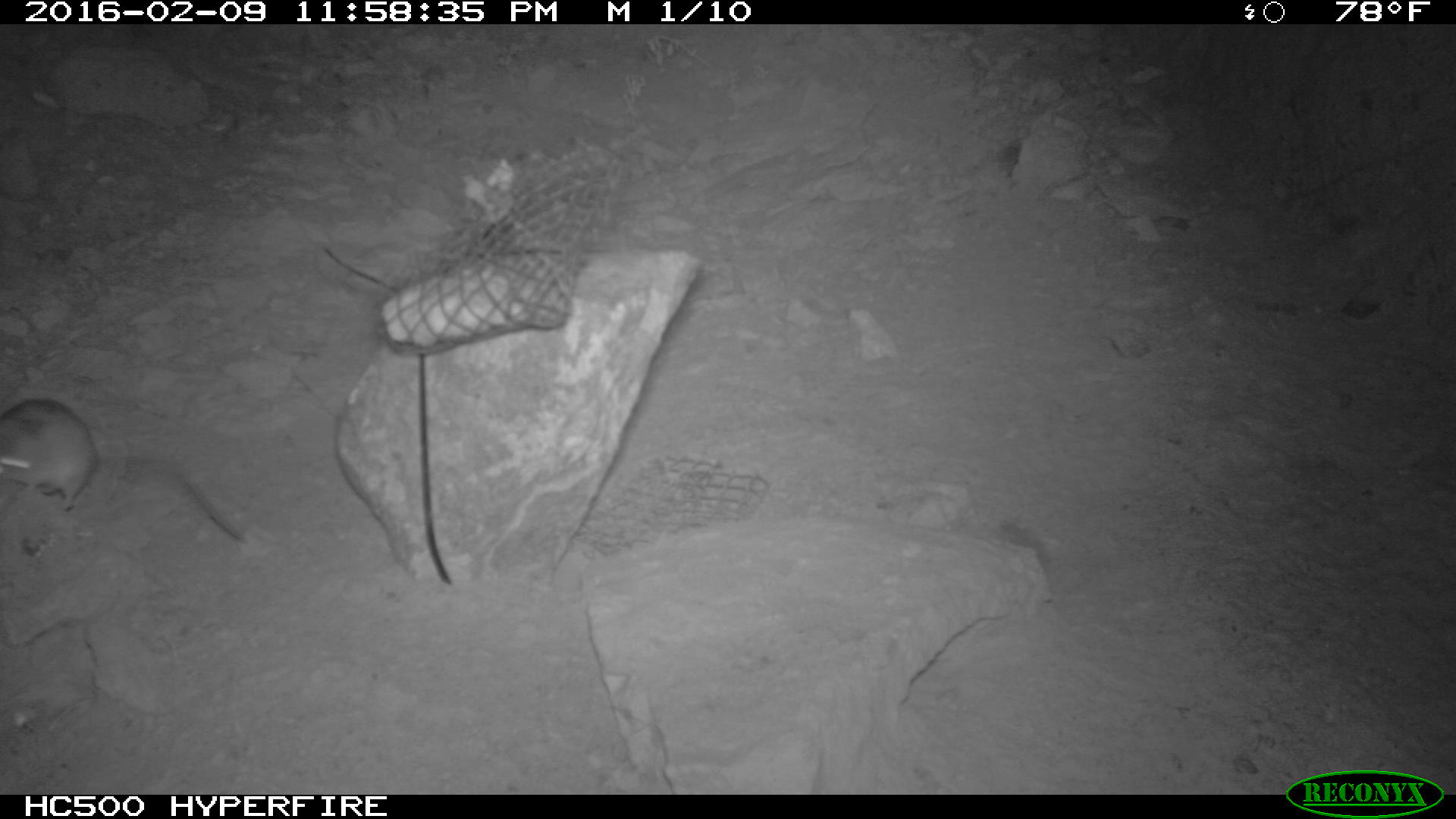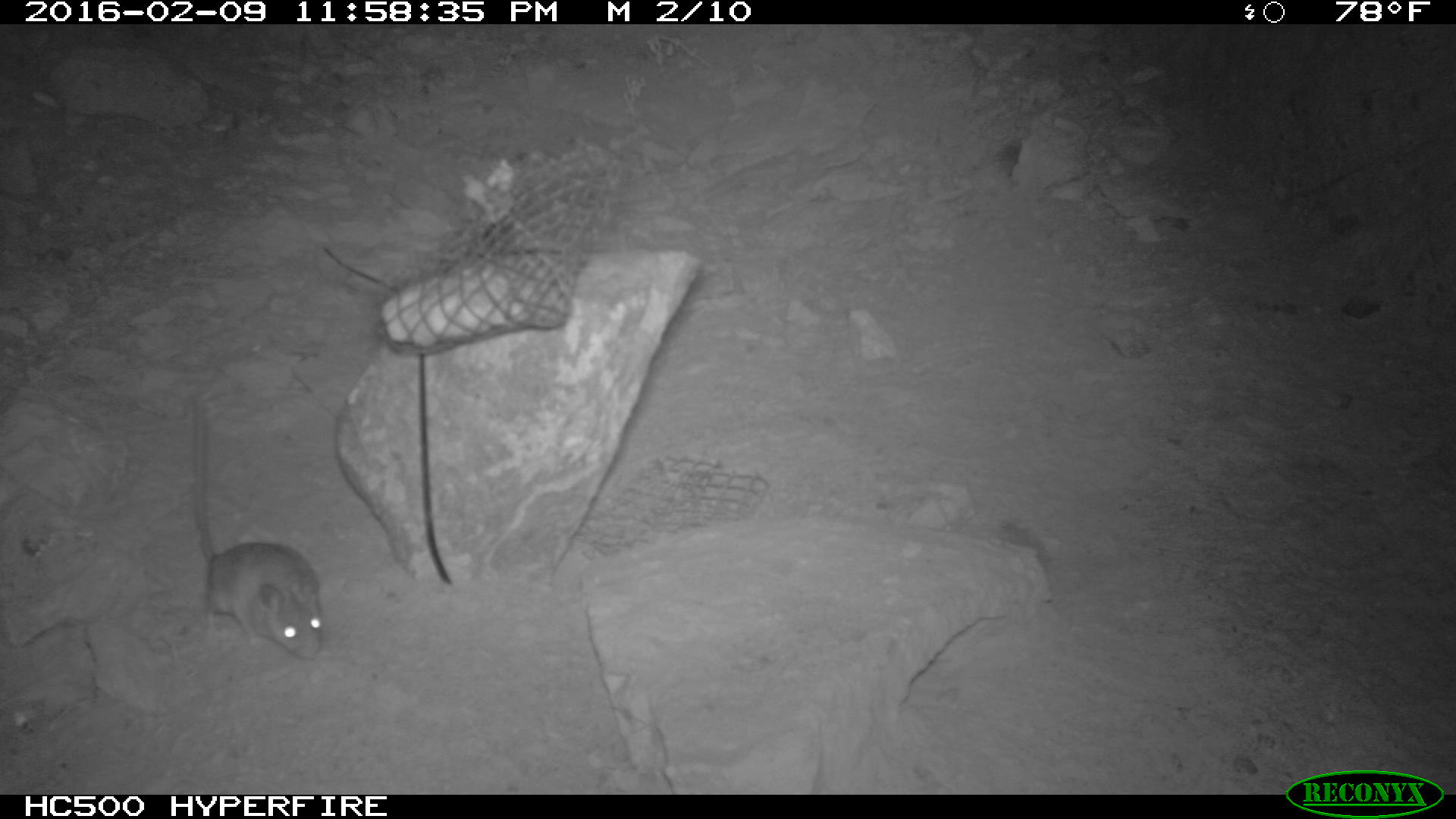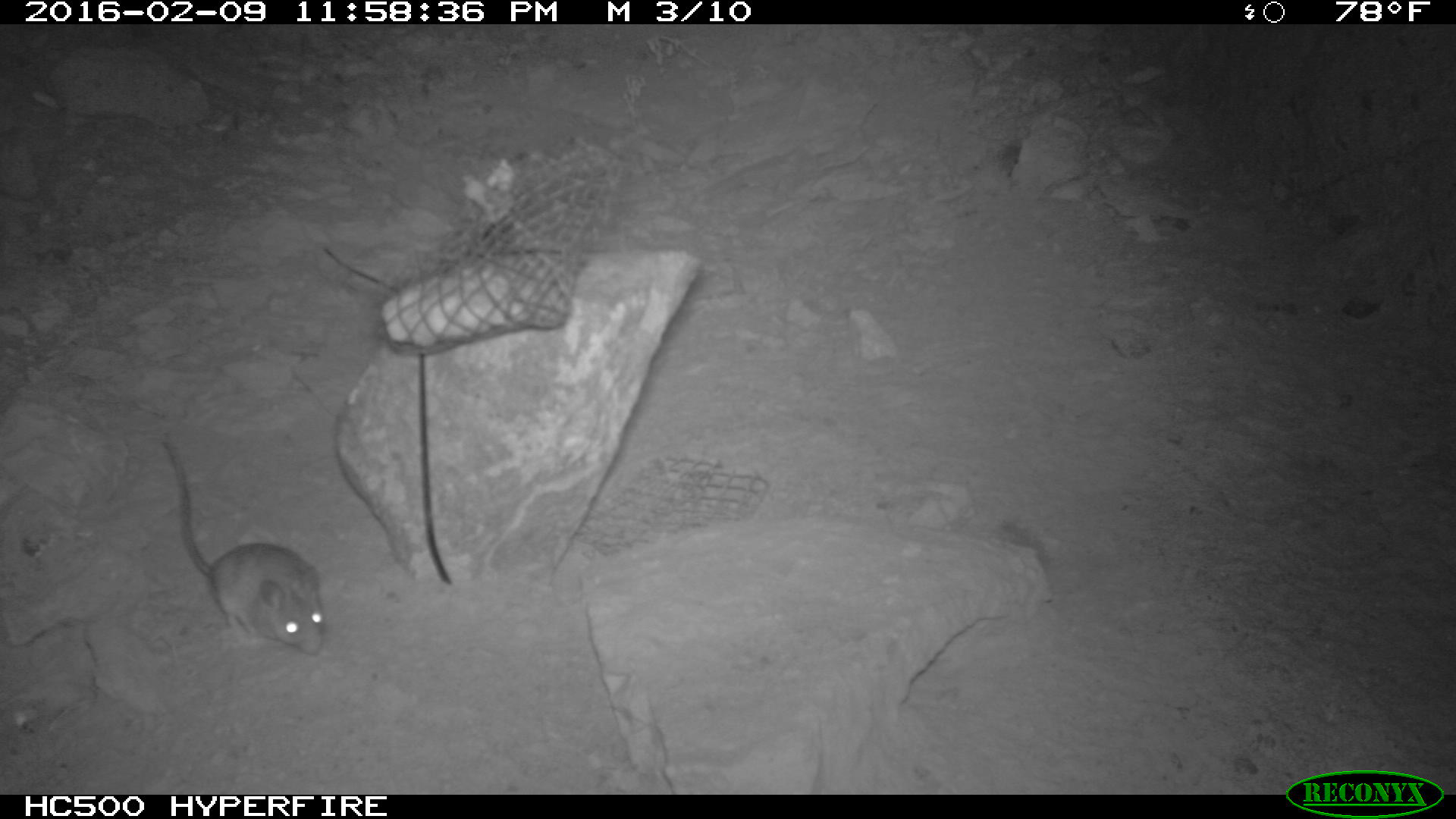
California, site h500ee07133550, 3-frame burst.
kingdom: Animalia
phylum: Chordata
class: Mammalia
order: Rodentia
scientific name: Rodentia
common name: rodent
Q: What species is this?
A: Rodent (Rodentia).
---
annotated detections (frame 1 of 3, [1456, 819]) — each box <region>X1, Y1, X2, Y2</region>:
rodent: <region>0, 400, 243, 543</region>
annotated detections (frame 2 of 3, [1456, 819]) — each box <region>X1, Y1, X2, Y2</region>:
rodent: <region>193, 397, 326, 661</region>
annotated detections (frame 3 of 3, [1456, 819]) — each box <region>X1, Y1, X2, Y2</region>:
rodent: <region>161, 433, 323, 655</region>